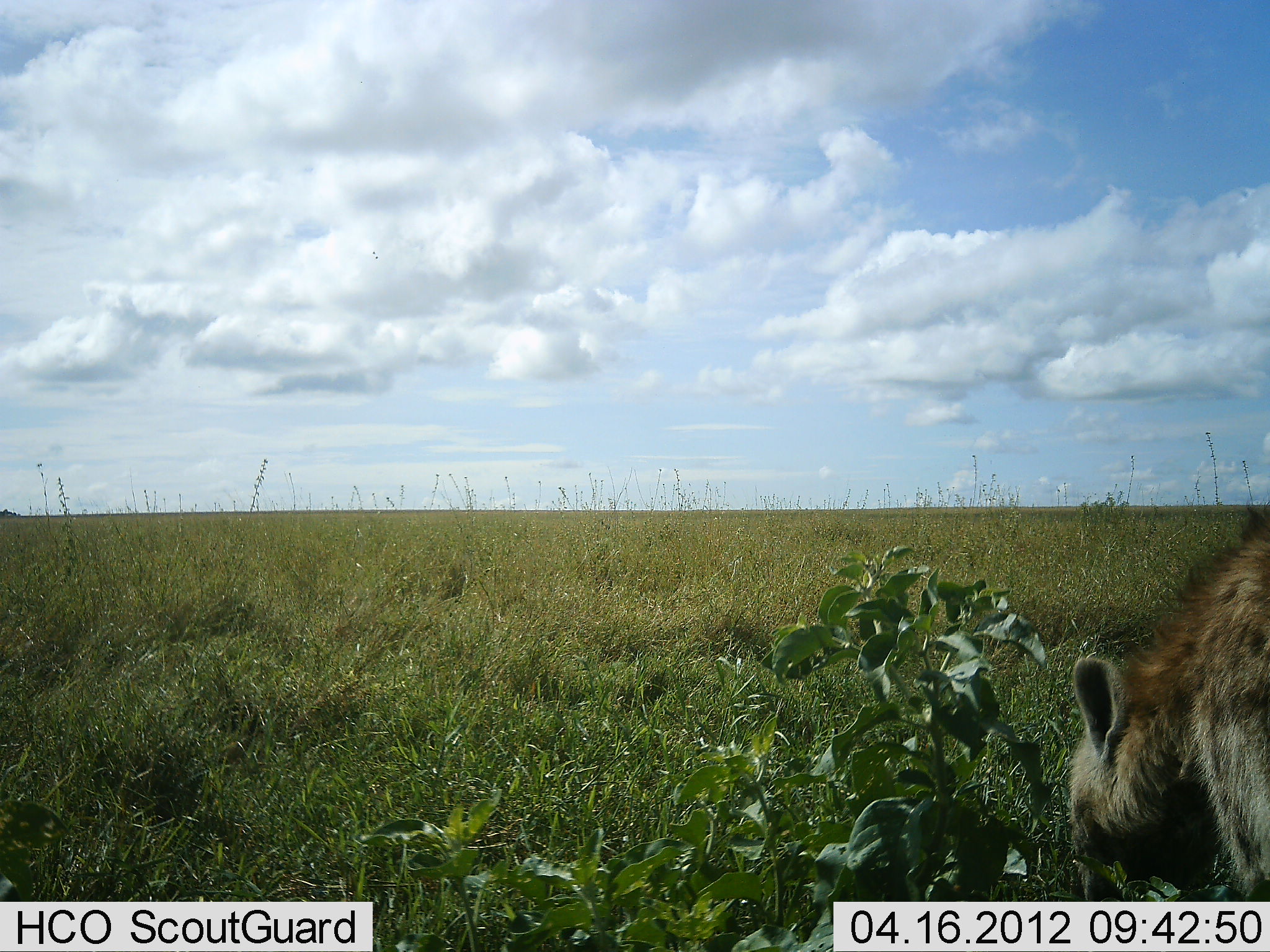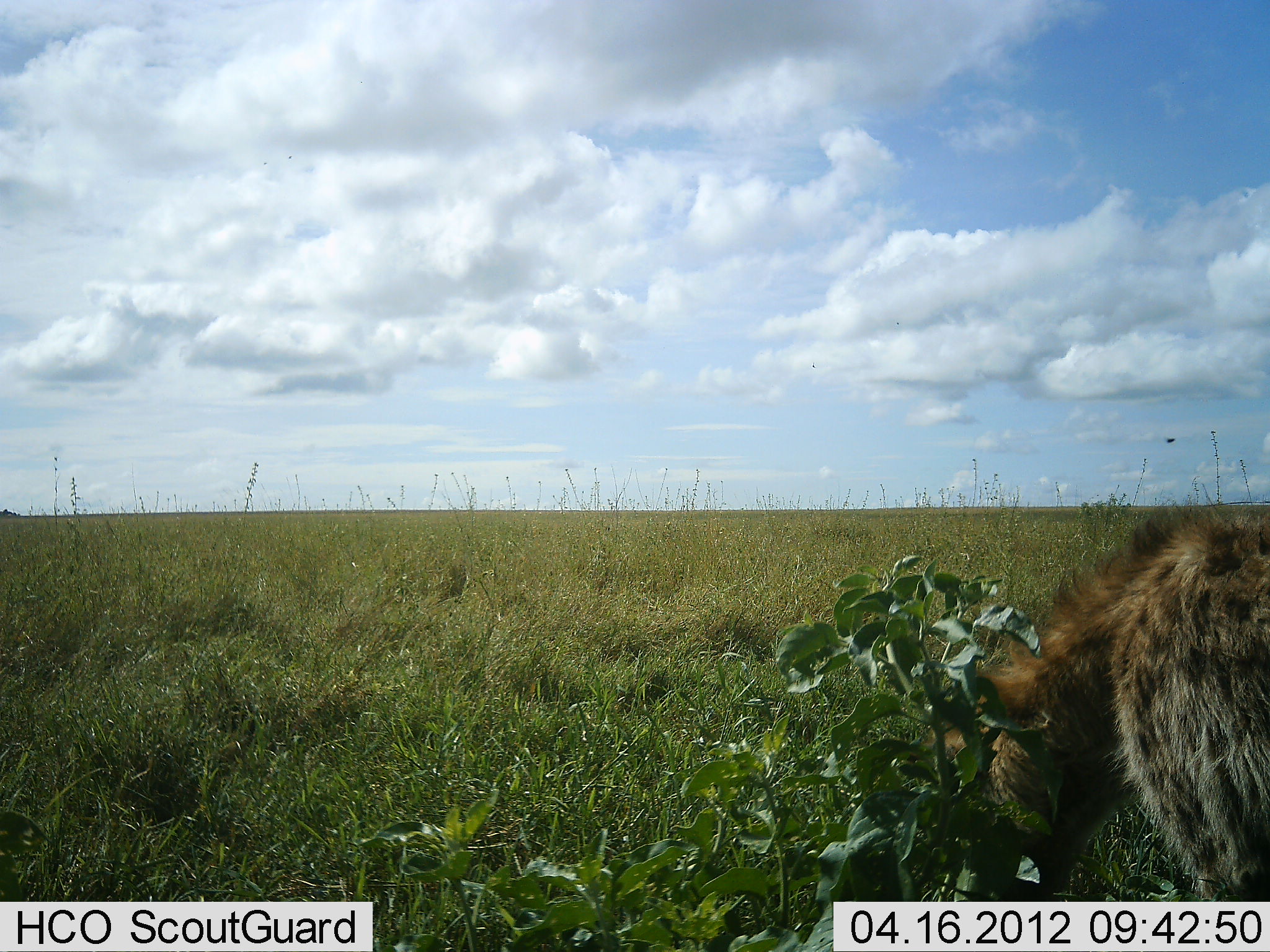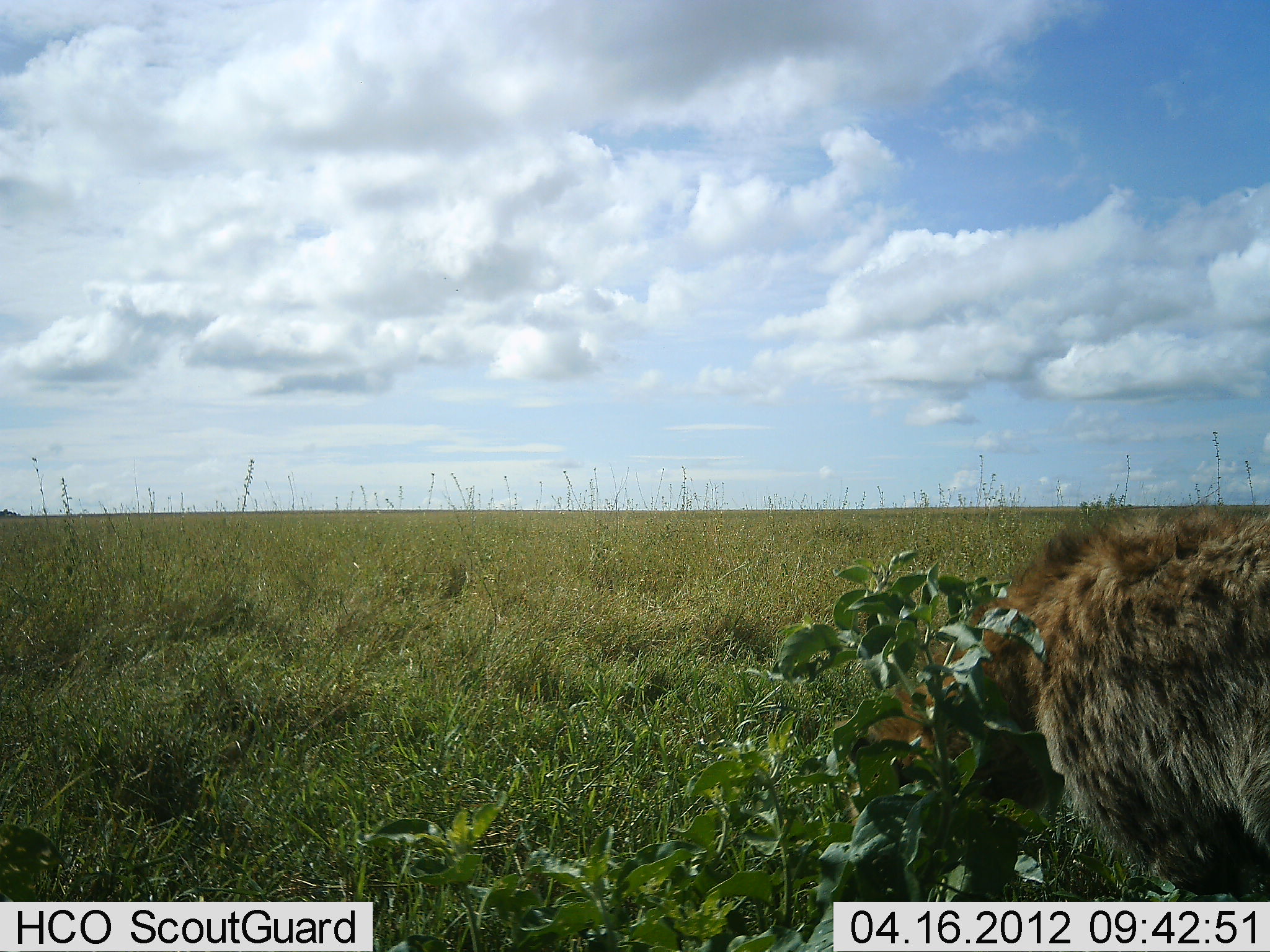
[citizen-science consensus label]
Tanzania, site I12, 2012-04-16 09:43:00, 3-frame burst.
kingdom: Animalia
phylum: Chordata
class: Mammalia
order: Carnivora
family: Hyaenidae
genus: Crocuta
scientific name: Crocuta crocuta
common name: spotted hyena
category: hyenaspotted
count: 1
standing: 21%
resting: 0%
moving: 67%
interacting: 0%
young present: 4%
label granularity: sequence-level